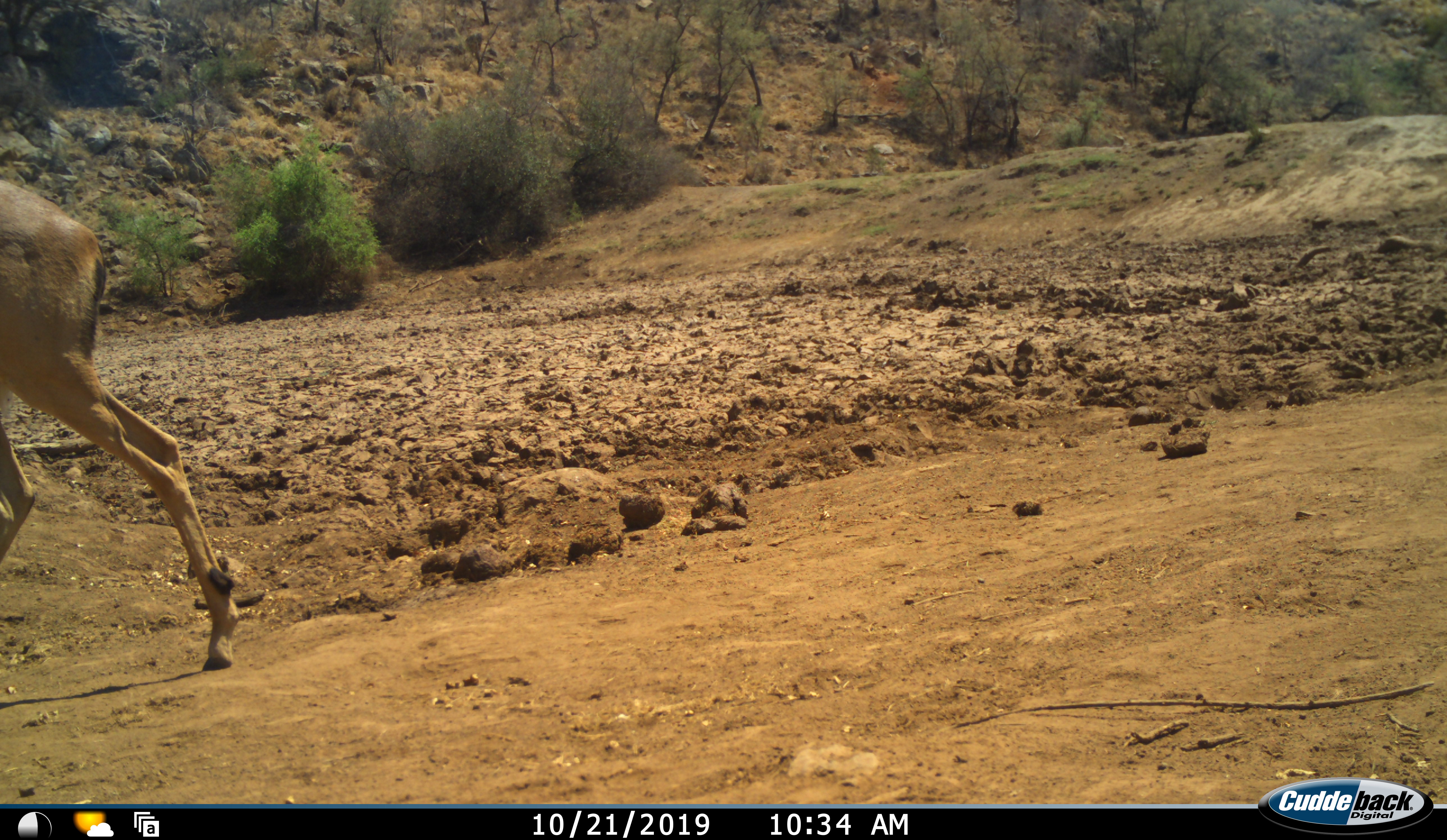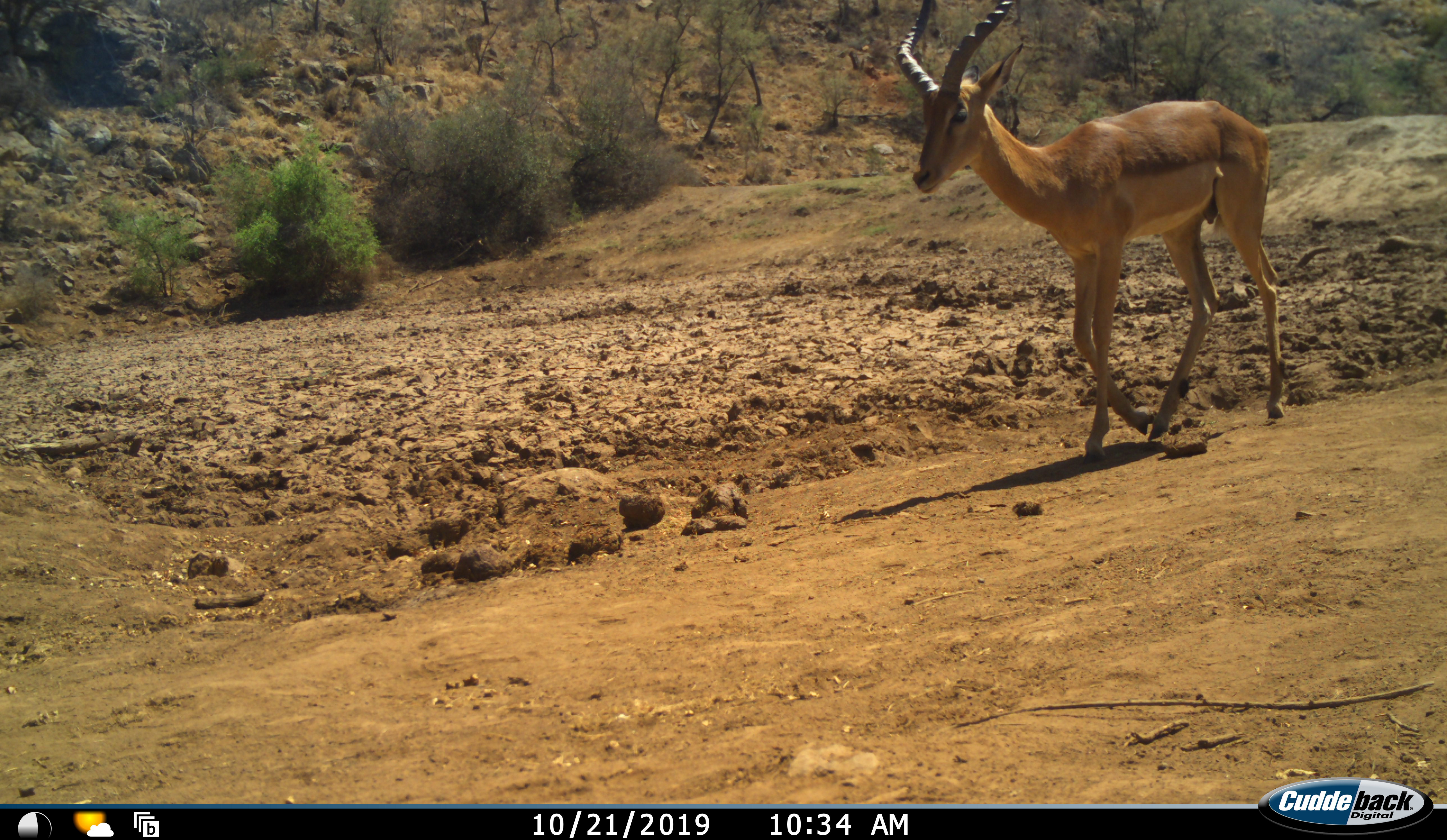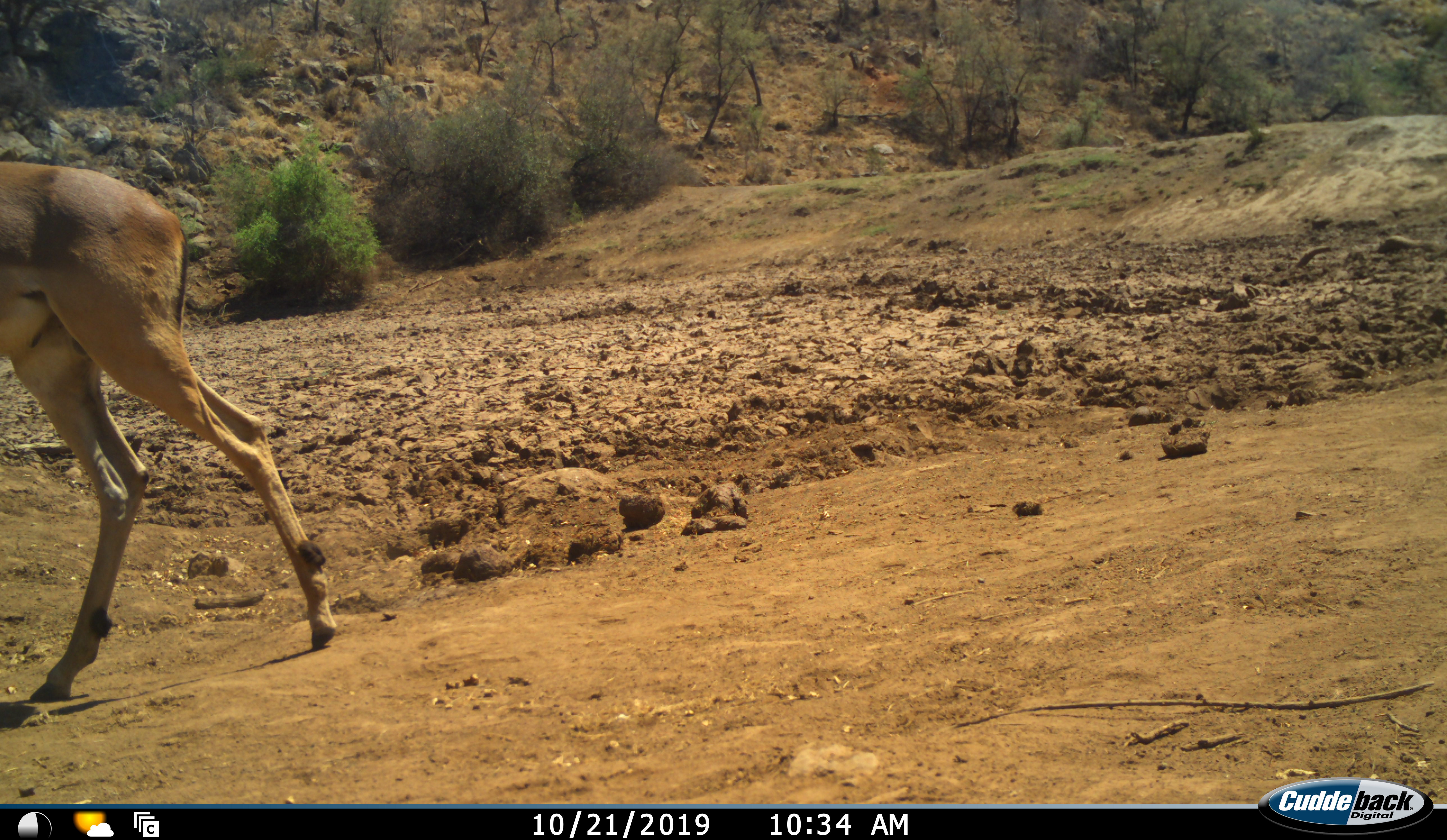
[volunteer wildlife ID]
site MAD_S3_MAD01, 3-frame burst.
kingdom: Animalia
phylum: Chordata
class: Mammalia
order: Artiodactyla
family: Bovidae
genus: Aepyceros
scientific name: Aepyceros melampus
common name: impala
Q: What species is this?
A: Impala (Aepyceros melampus).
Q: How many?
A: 2.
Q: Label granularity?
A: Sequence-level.